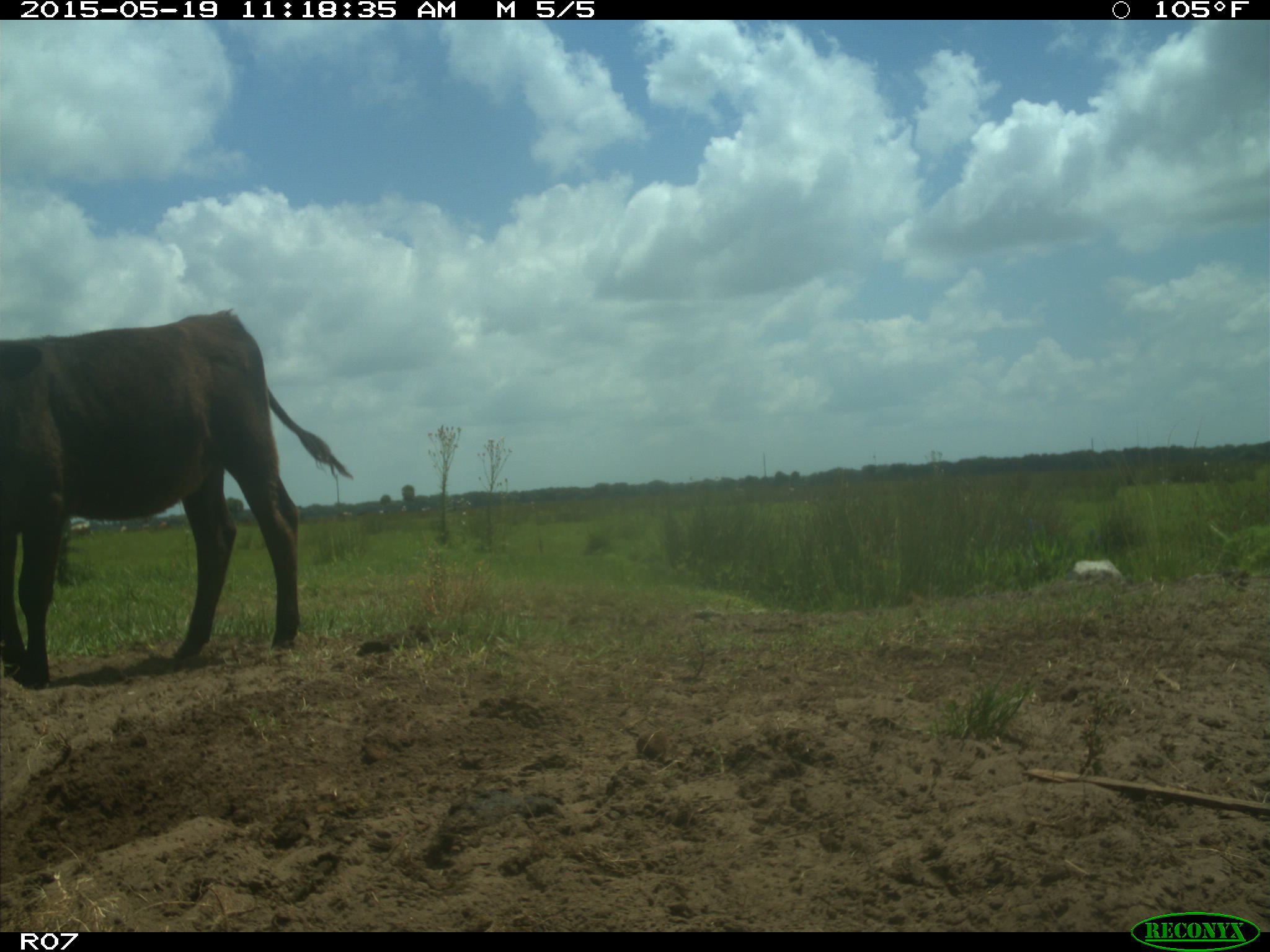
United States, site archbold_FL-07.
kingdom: Animalia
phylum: Chordata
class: Mammalia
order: Artiodactyla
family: Bovidae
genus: Bos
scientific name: Bos taurus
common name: domestic cow